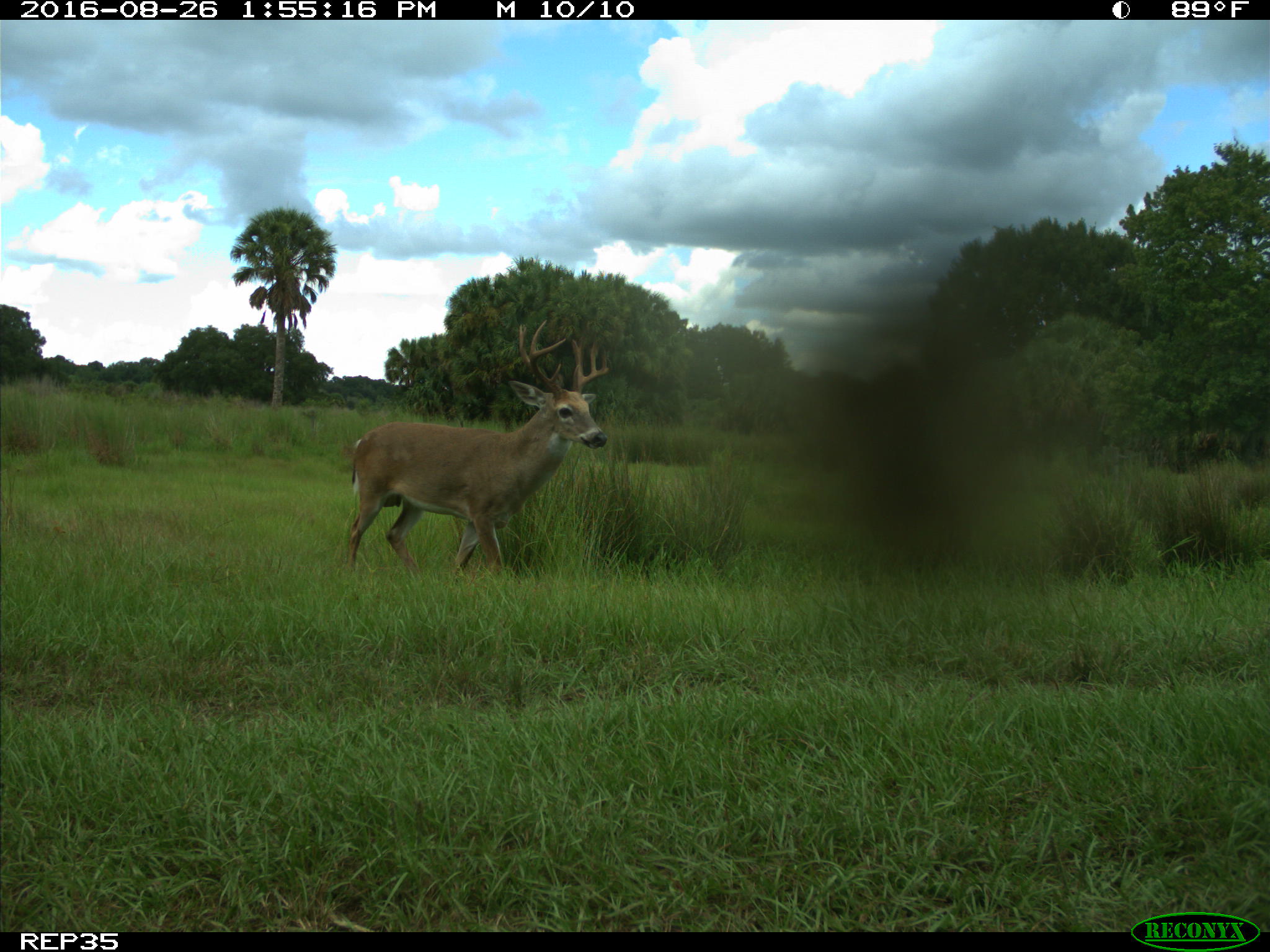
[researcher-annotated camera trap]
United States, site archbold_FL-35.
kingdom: Animalia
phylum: Chordata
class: Mammalia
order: Artiodactyla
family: Cervidae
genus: Odocoileus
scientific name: Odocoileus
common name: deer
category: unidentified deer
Unidentified deer (deer) (Odocoileus).